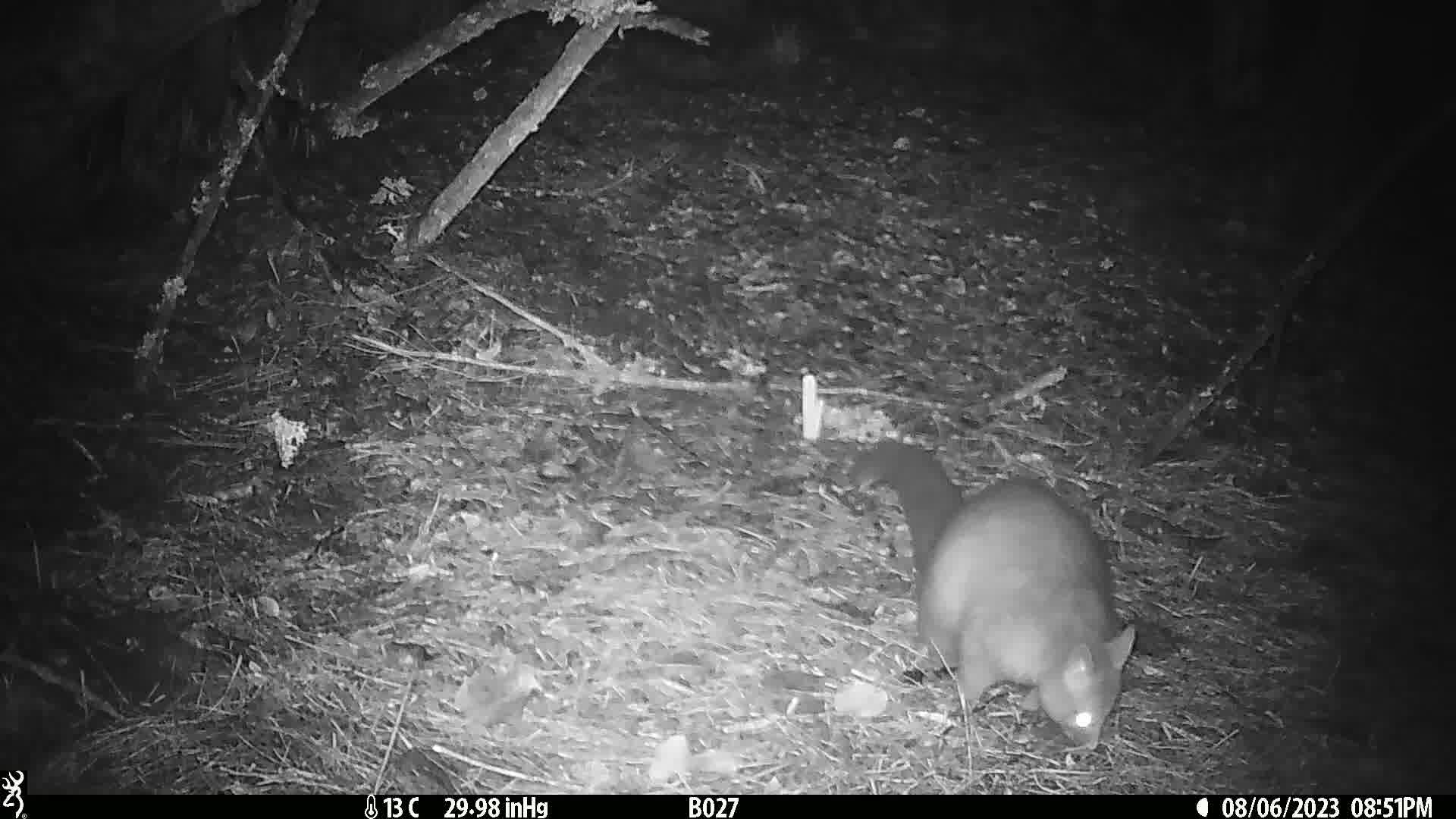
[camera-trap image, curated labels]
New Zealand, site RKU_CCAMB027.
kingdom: Animalia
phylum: Chordata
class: Mammalia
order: Diprotodontia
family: Phalangeridae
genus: Trichosurus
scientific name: Trichosurus vulpecula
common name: common brushtail possum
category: possum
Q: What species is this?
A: Possum (common brushtail possum) (Trichosurus vulpecula).